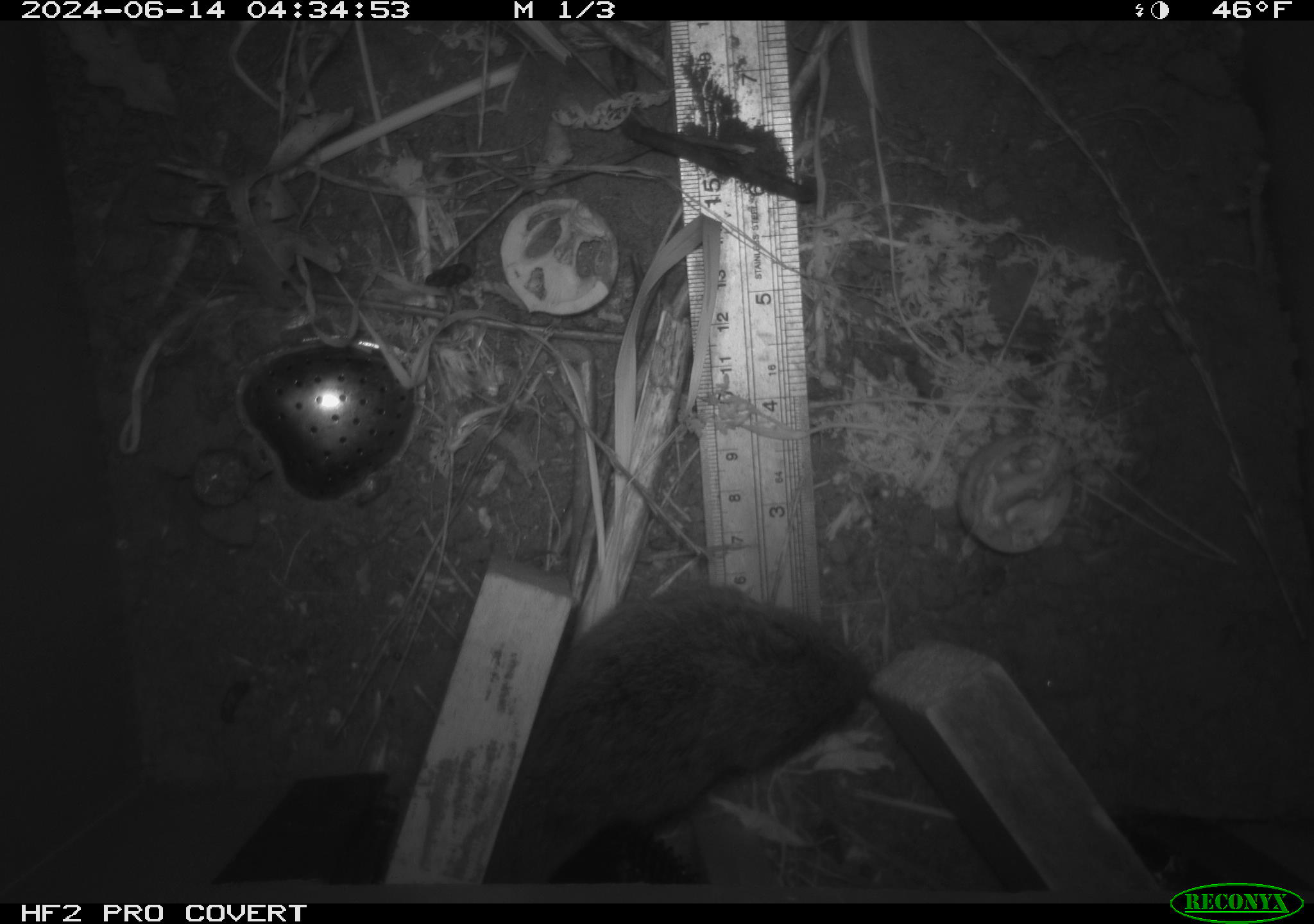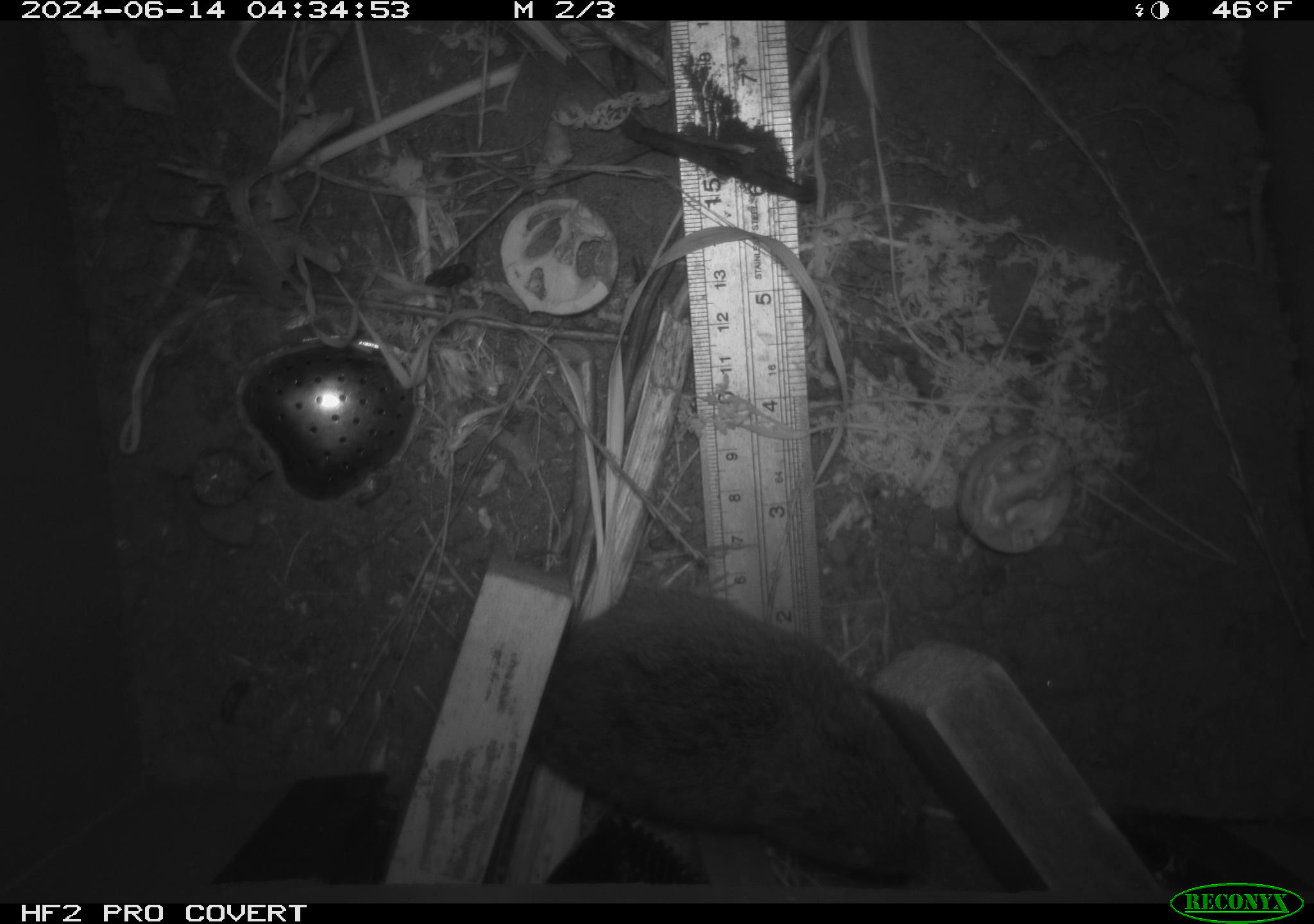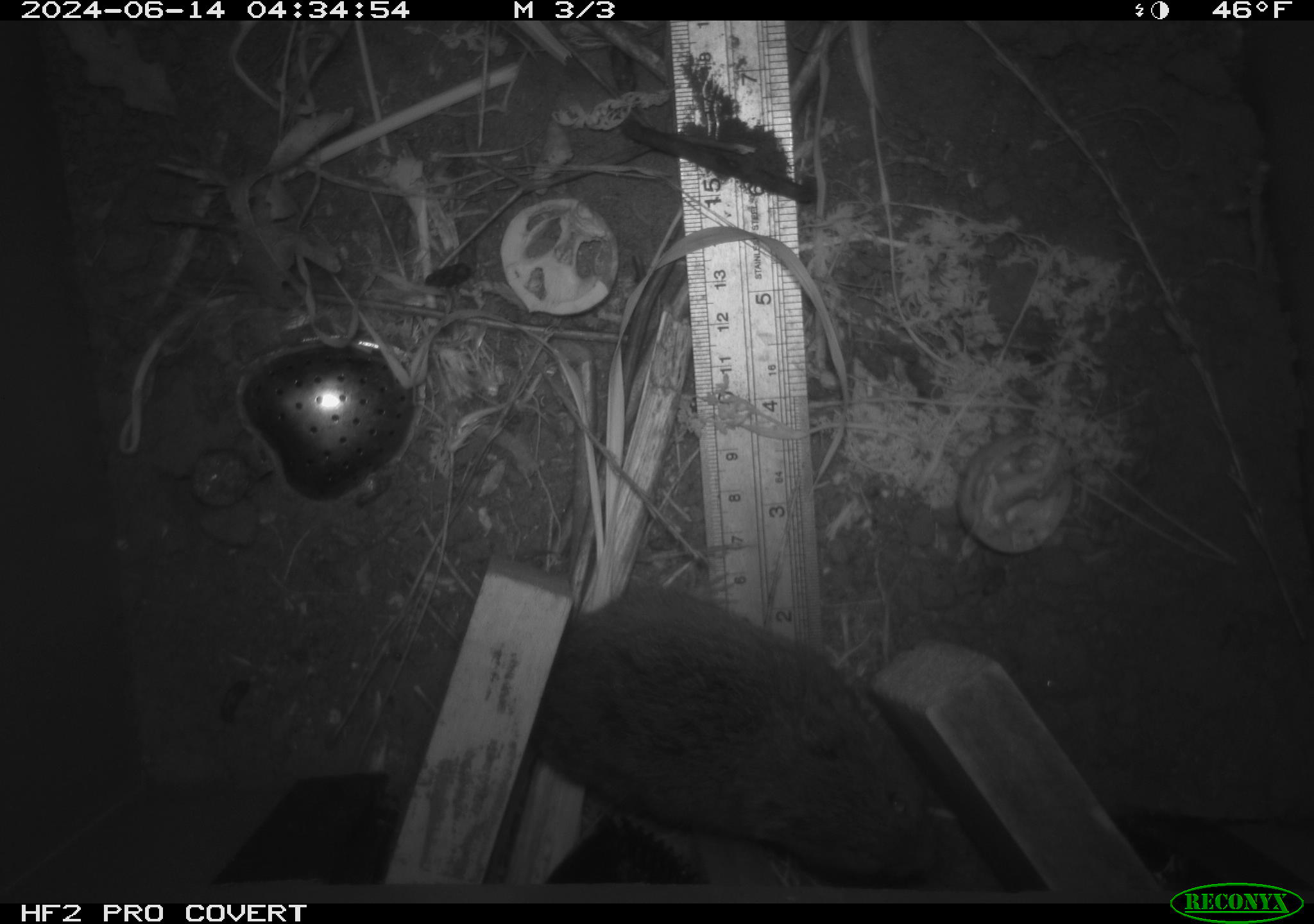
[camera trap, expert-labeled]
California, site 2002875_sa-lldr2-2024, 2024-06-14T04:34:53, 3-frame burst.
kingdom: Animalia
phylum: Chordata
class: Mammalia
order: Rodentia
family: Cricetidae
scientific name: Arvicolinae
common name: voles, lemmings, and muskrats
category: arvicolinae subfamily